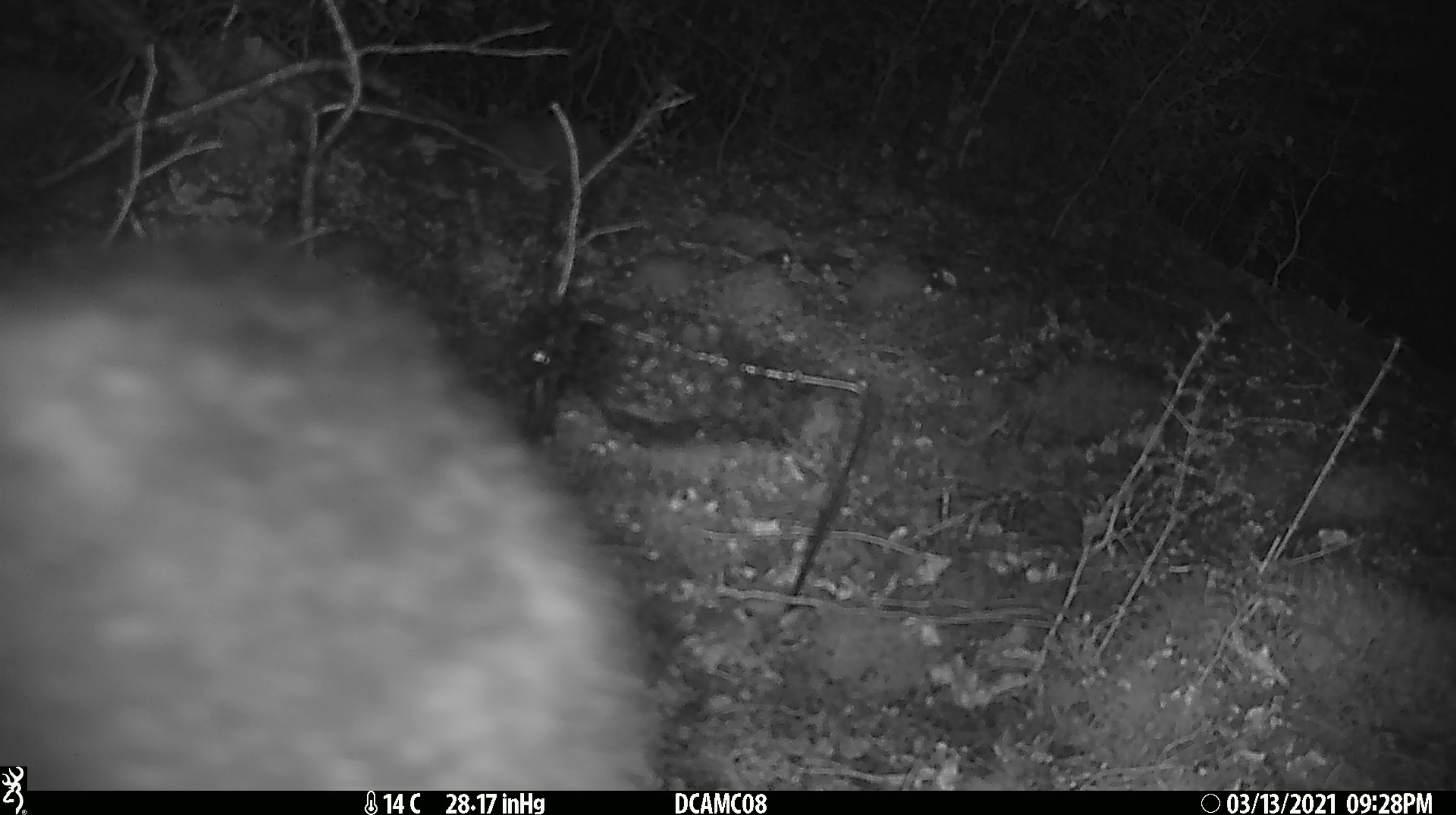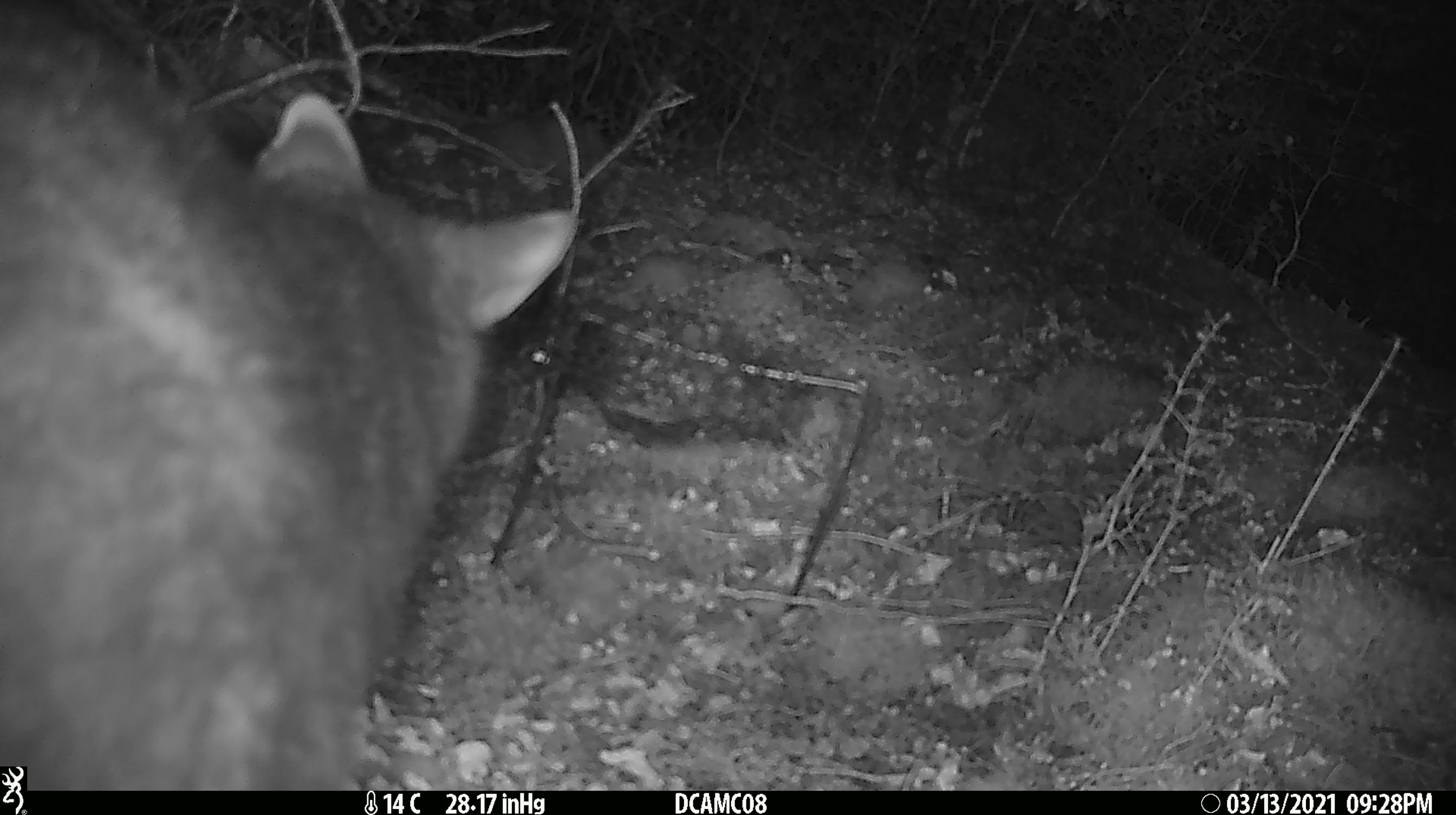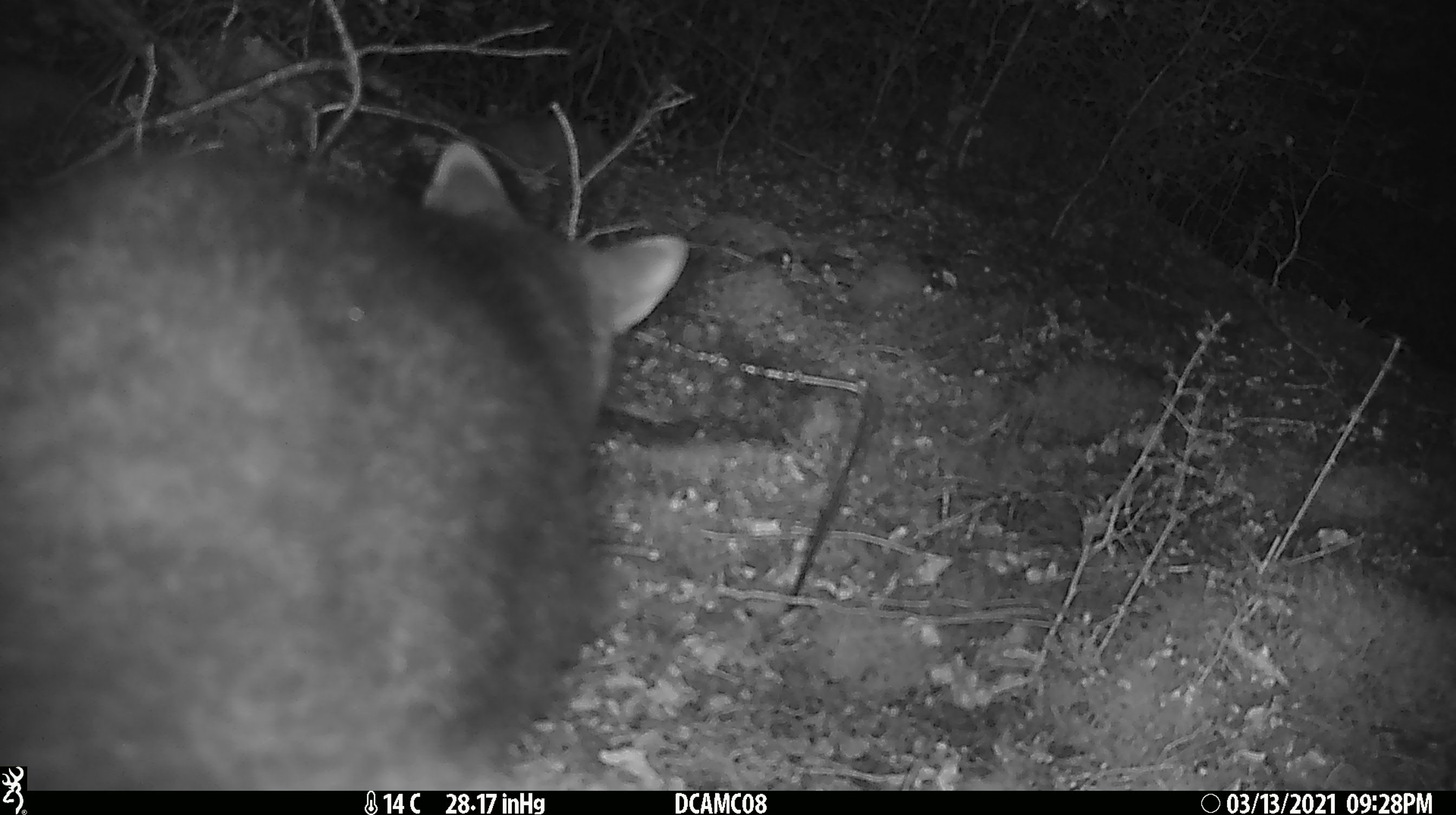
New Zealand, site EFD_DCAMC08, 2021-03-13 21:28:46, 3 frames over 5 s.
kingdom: Animalia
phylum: Chordata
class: Mammalia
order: Diprotodontia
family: Phalangeridae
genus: Trichosurus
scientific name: Trichosurus vulpecula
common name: common brushtail possum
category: possum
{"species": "possum (common brushtail possum) (Trichosurus vulpecula)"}